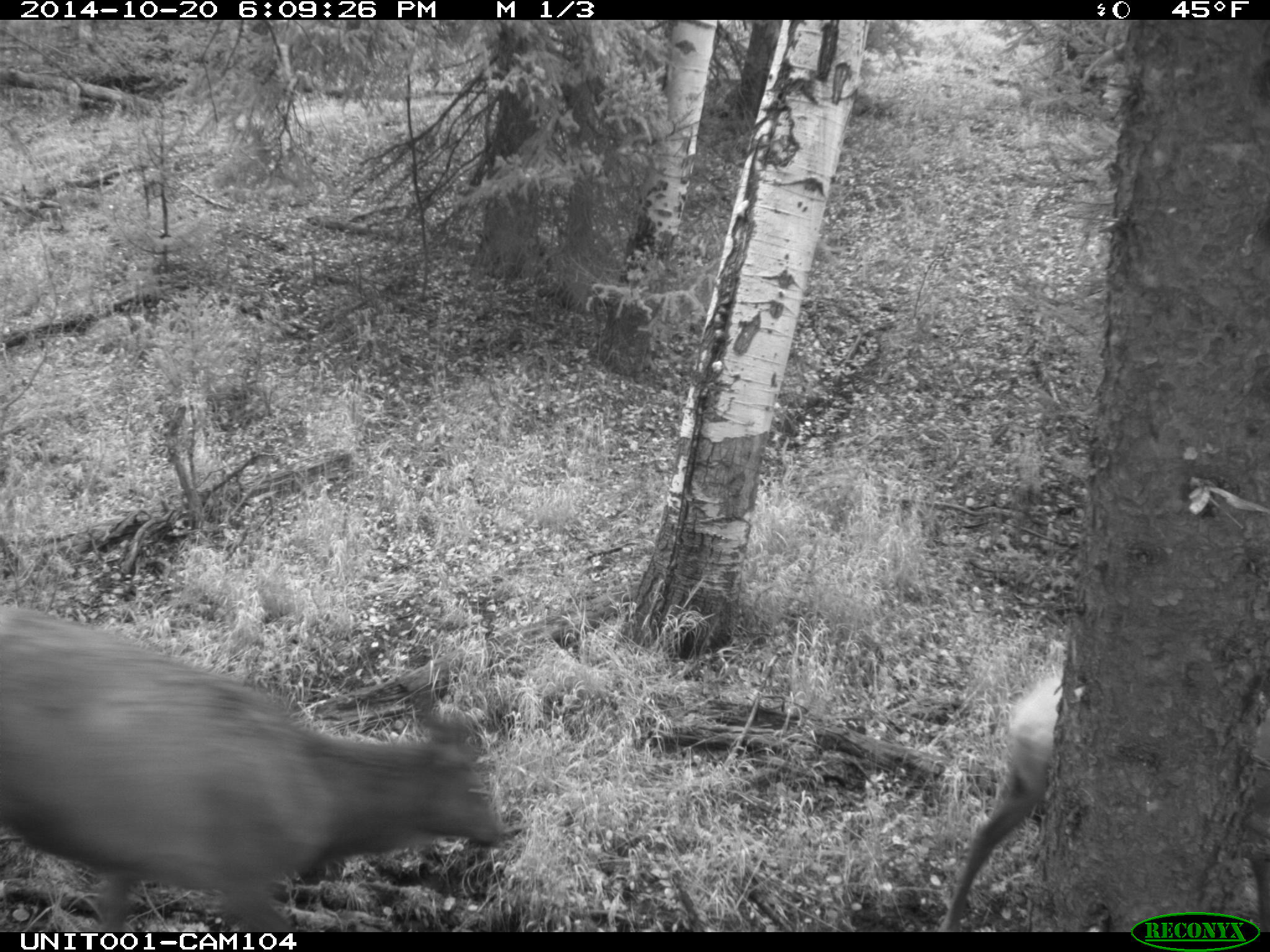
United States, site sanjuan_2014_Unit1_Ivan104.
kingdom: Animalia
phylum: Chordata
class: Mammalia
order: Artiodactyla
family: Cervidae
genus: Cervus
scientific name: Cervus elaphus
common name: red deer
Cervus elaphus (red deer).